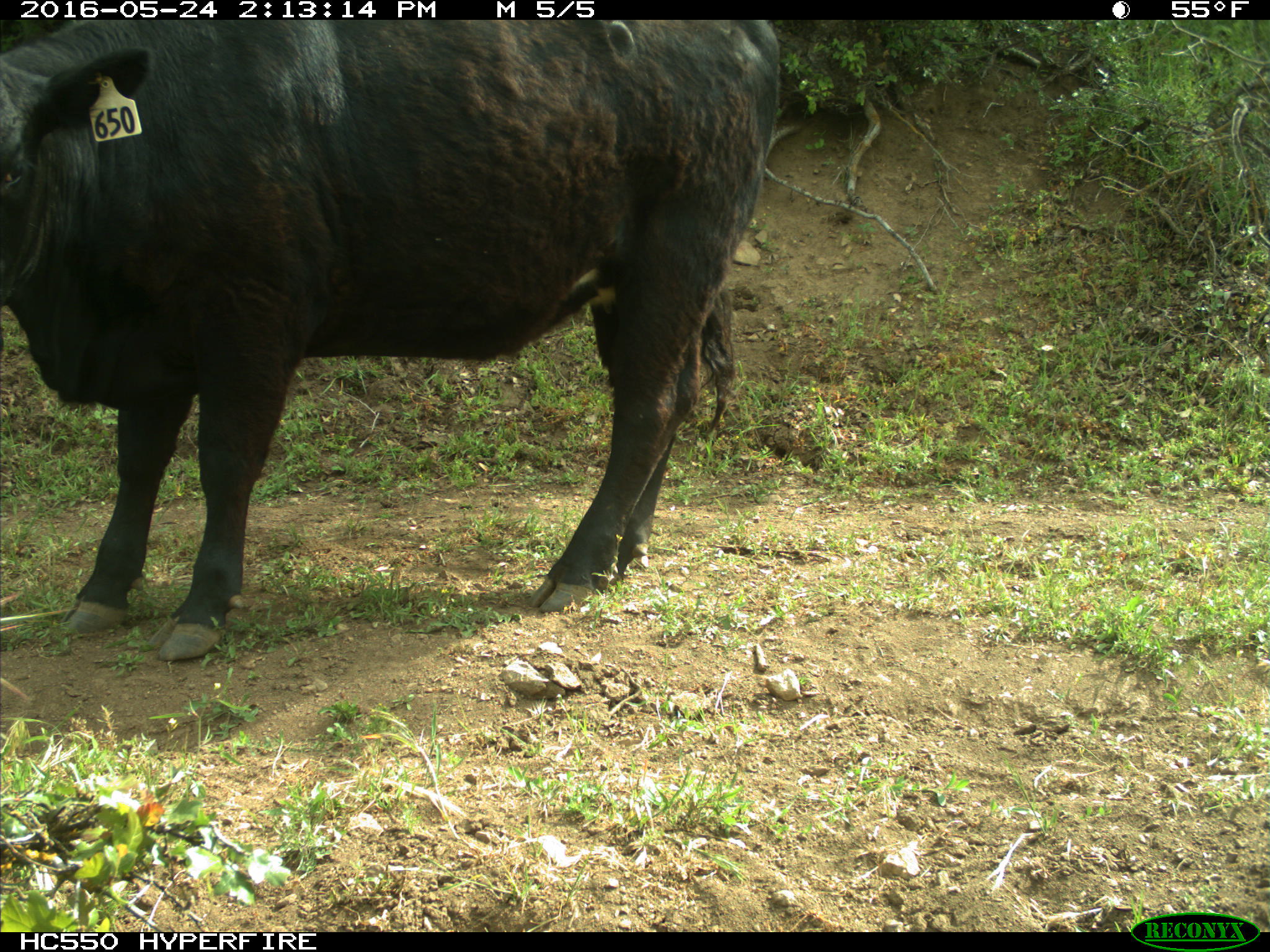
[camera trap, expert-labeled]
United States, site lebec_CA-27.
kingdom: Animalia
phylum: Chordata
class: Mammalia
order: Artiodactyla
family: Bovidae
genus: Bos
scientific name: Bos taurus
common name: domestic cow